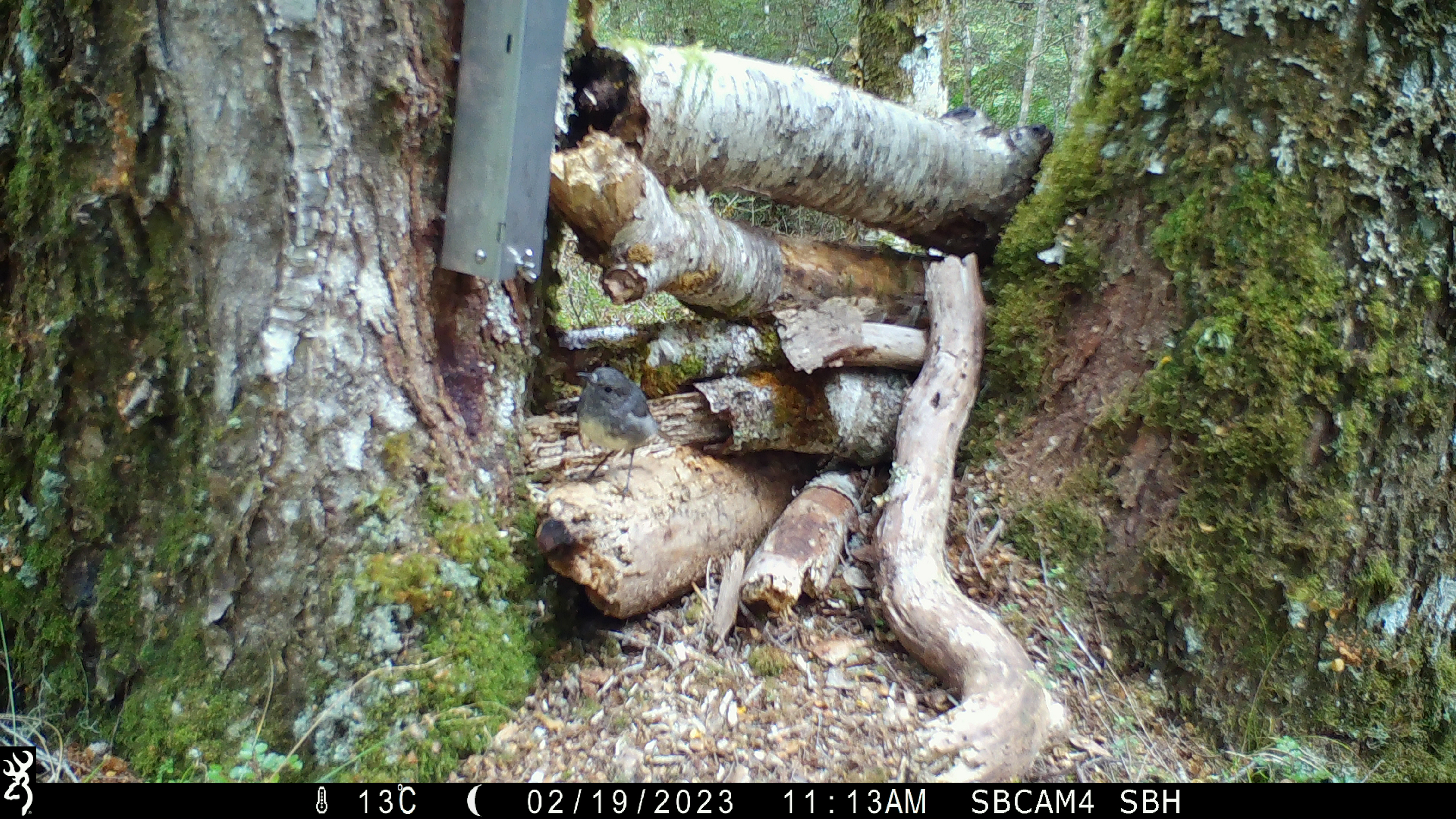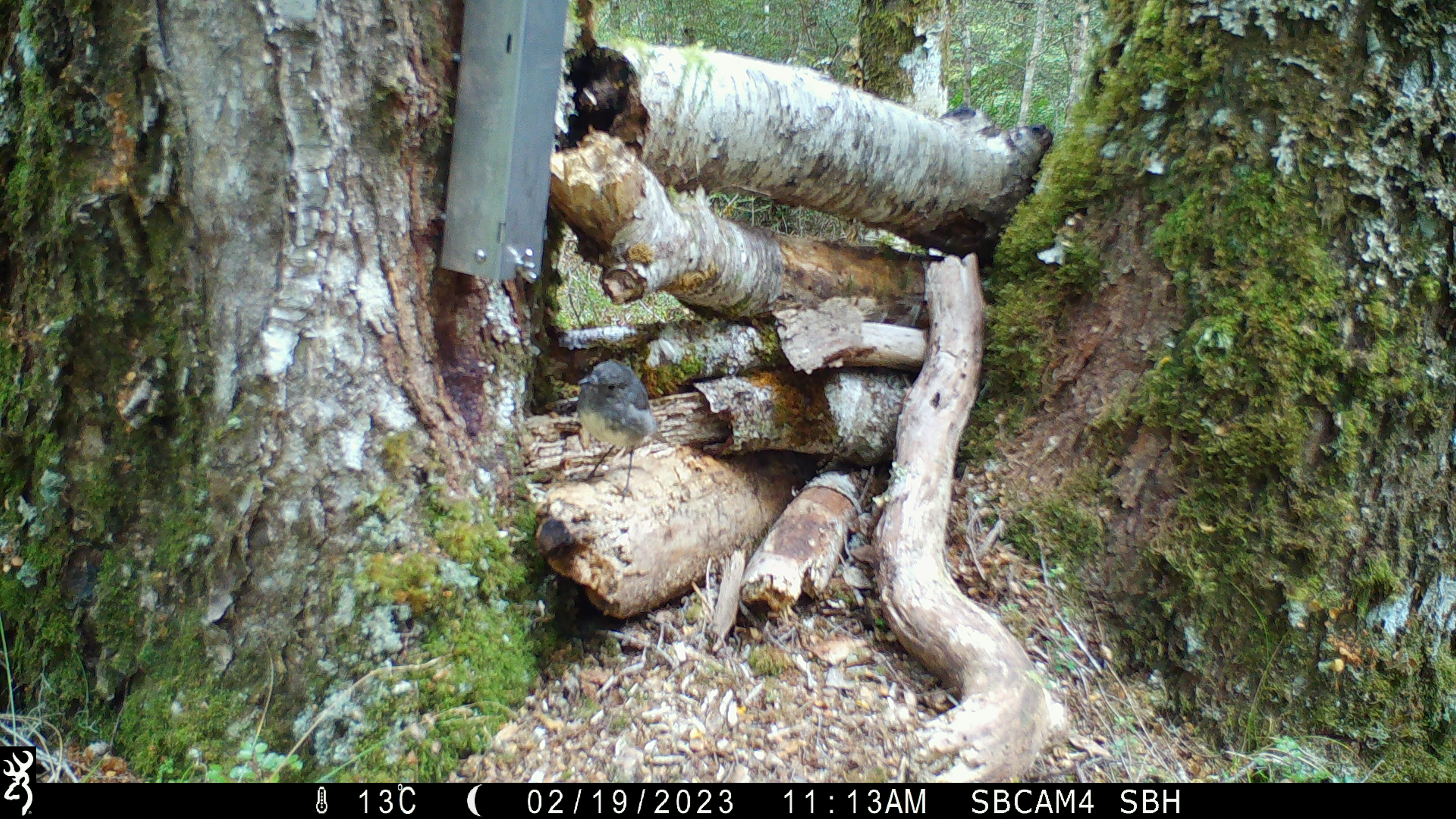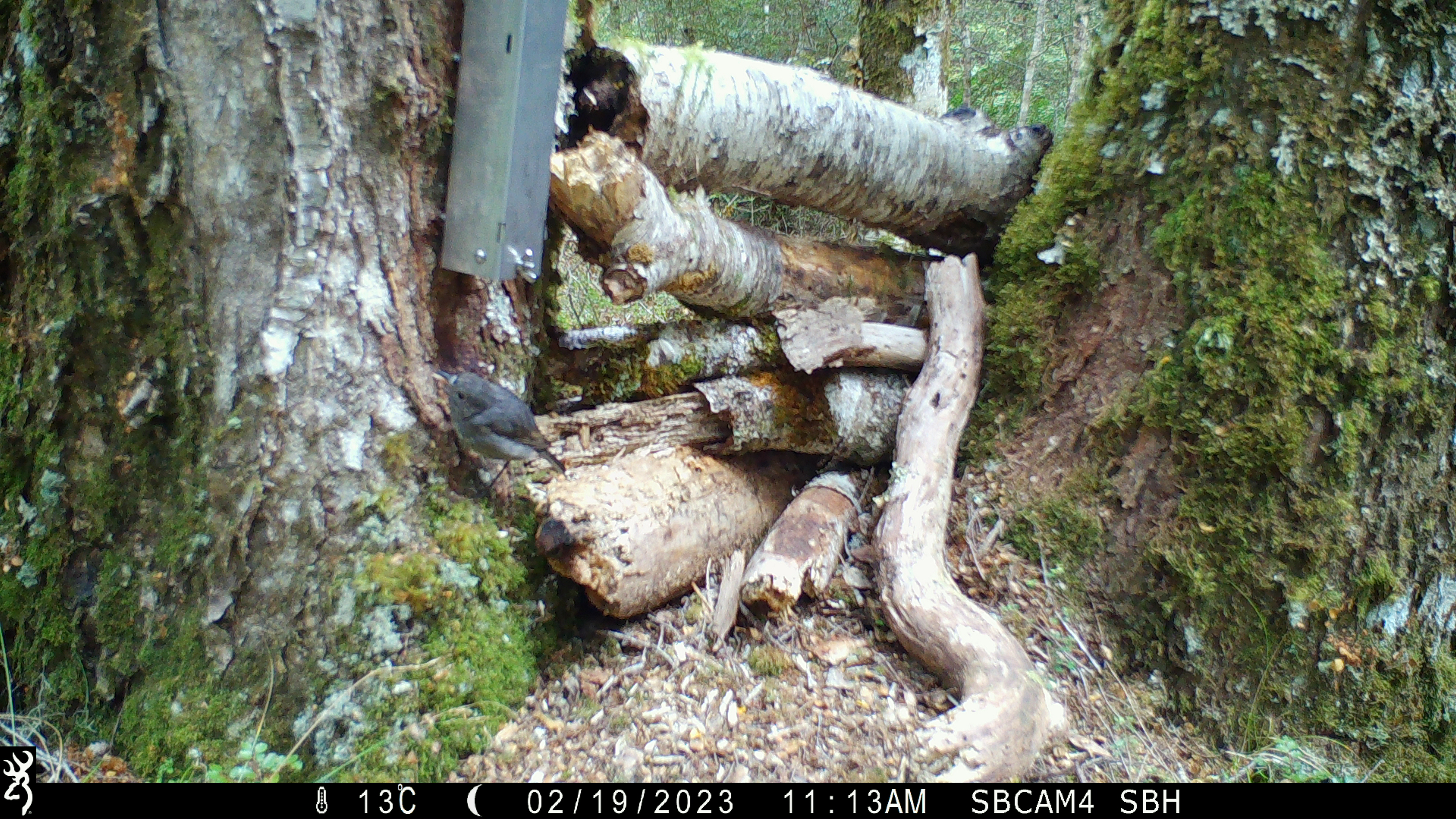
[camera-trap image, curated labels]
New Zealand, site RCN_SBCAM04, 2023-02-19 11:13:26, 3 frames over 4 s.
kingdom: Animalia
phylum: Chordata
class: Aves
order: Passeriformes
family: Petroicidae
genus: Petroica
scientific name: Petroica australis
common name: new zealand robin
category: robin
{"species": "robin (new zealand robin) (Petroica australis)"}